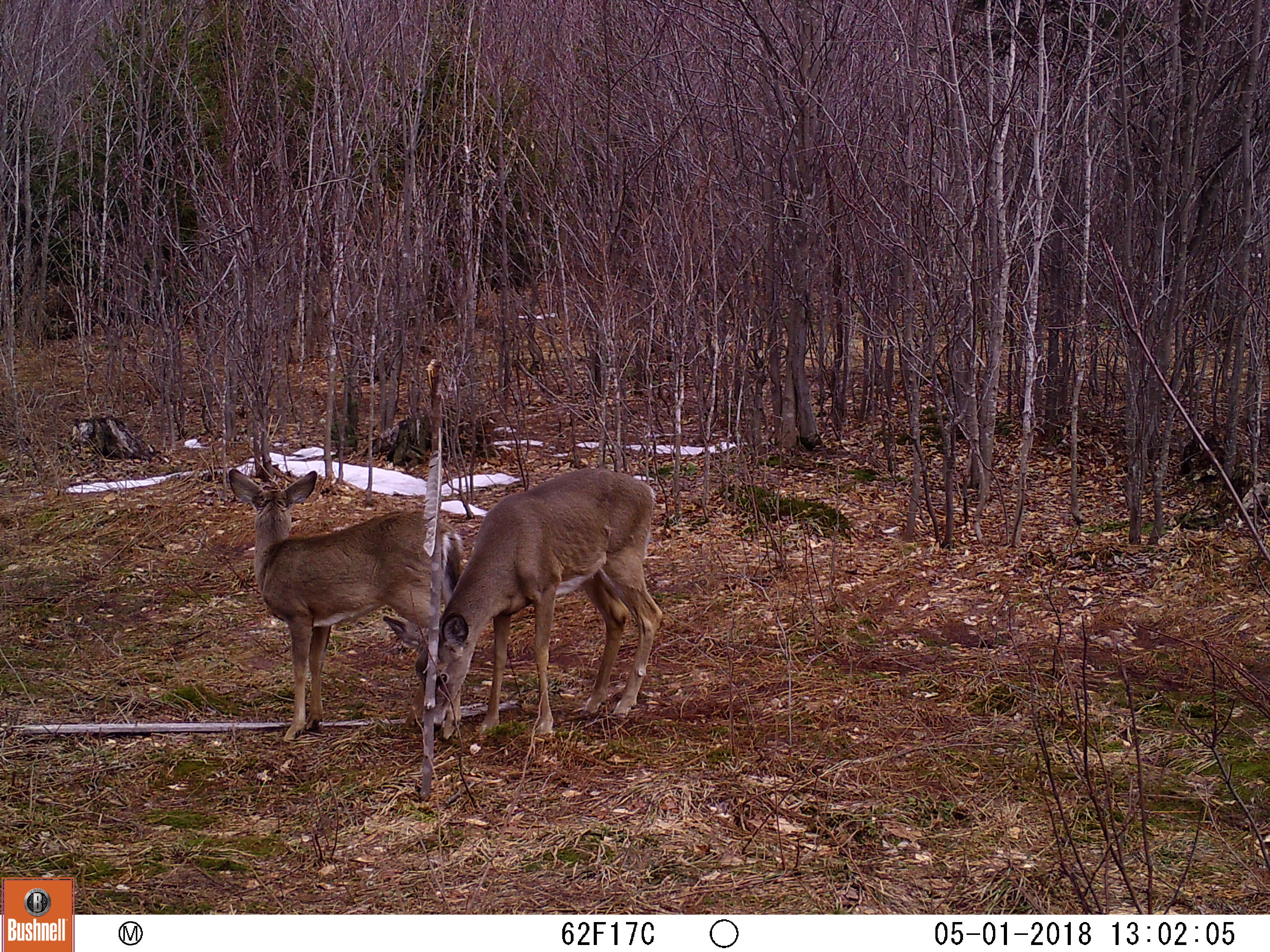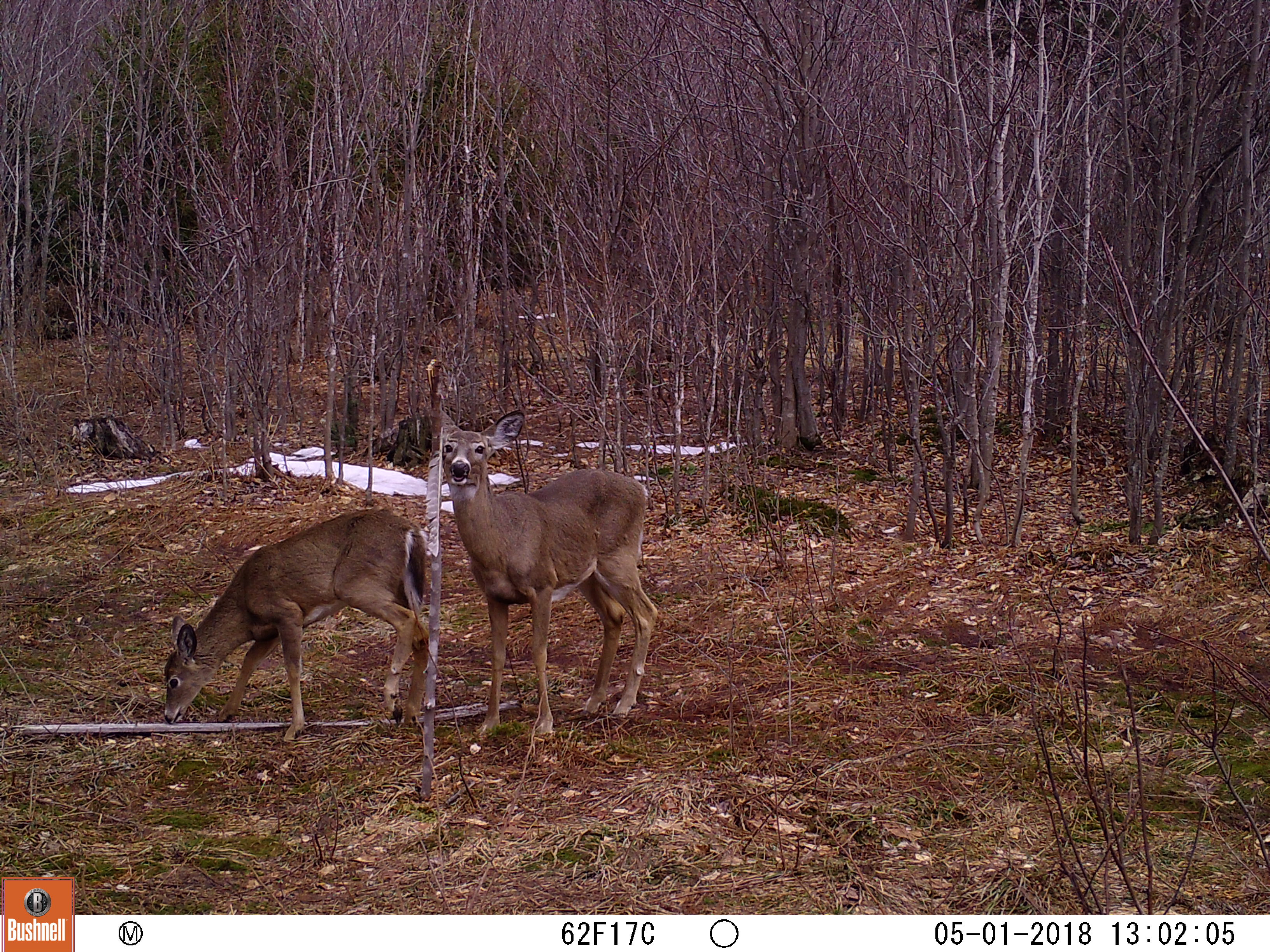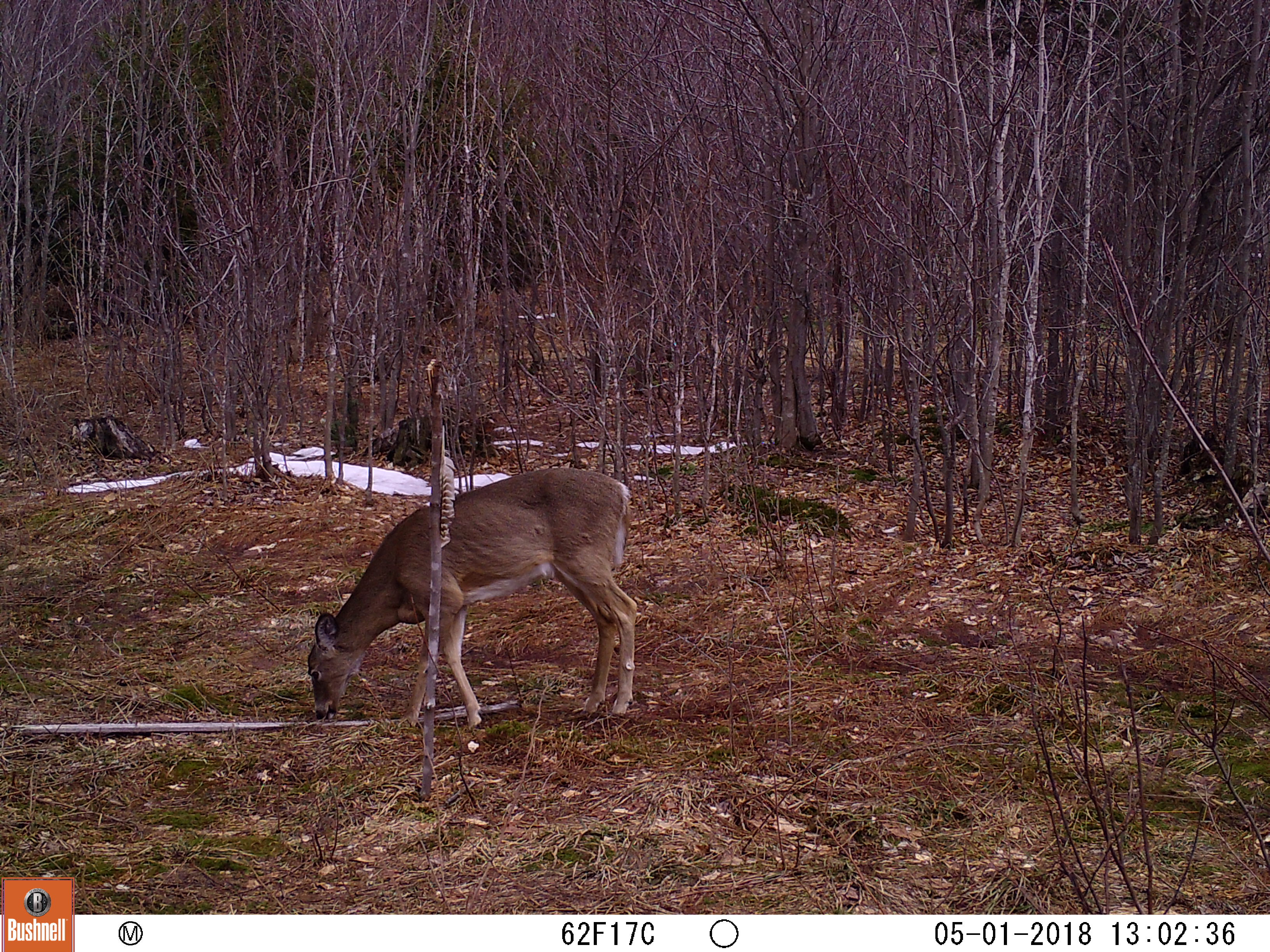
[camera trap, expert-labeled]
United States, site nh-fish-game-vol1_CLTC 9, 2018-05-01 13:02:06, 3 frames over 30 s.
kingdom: Animalia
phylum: Chordata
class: Mammalia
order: Artiodactyla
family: Cervidae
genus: Odocoileus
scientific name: Odocoileus virginianus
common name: white-tailed deer